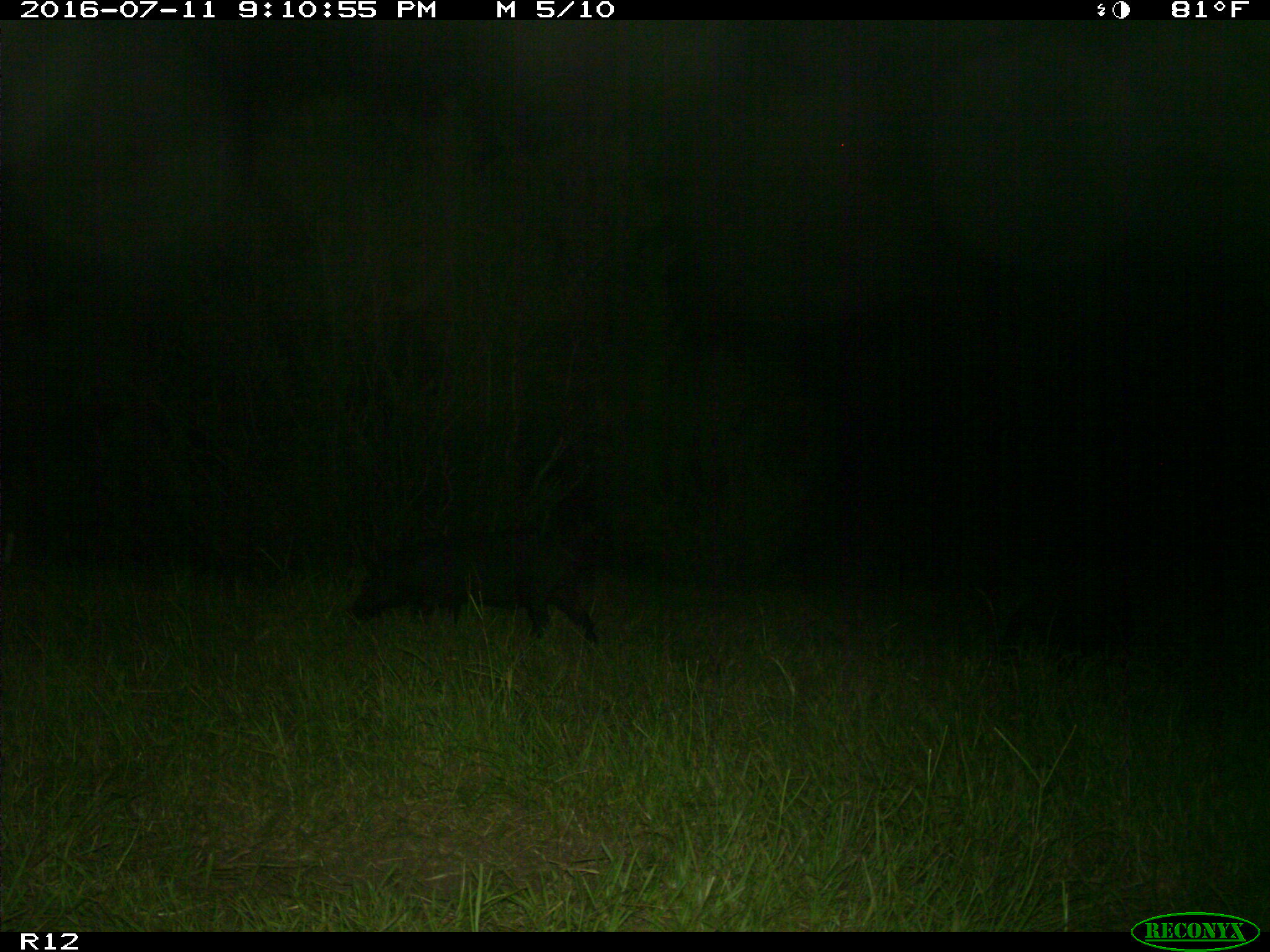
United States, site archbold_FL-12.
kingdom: Animalia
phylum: Chordata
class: Mammalia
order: Artiodactyla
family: Suidae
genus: Sus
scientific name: Sus scrofa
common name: wild boar